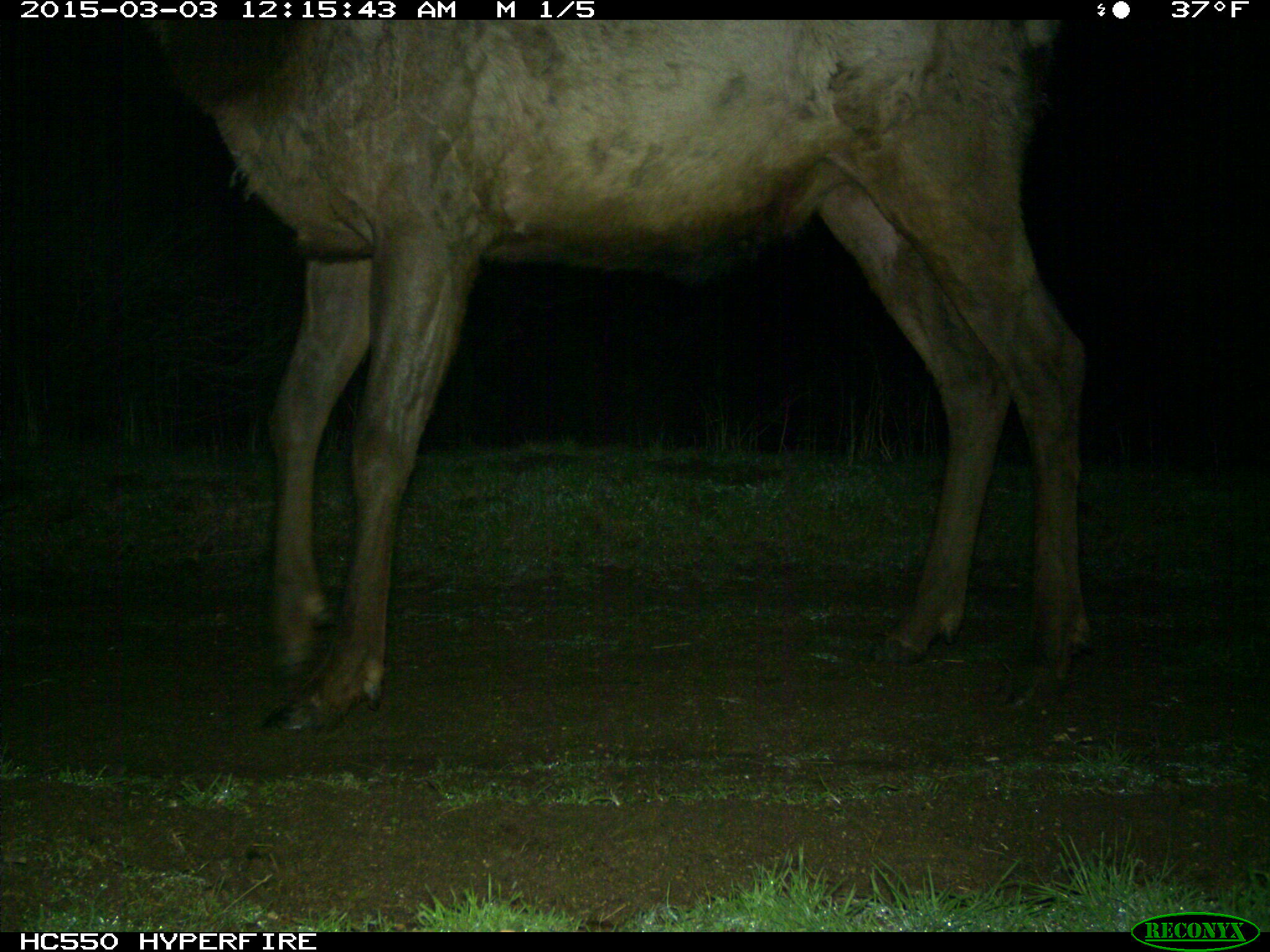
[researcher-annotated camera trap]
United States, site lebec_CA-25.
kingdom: Animalia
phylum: Chordata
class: Mammalia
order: Artiodactyla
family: Cervidae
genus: Cervus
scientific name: Cervus canadensis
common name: elk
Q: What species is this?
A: Cervus canadensis (elk).